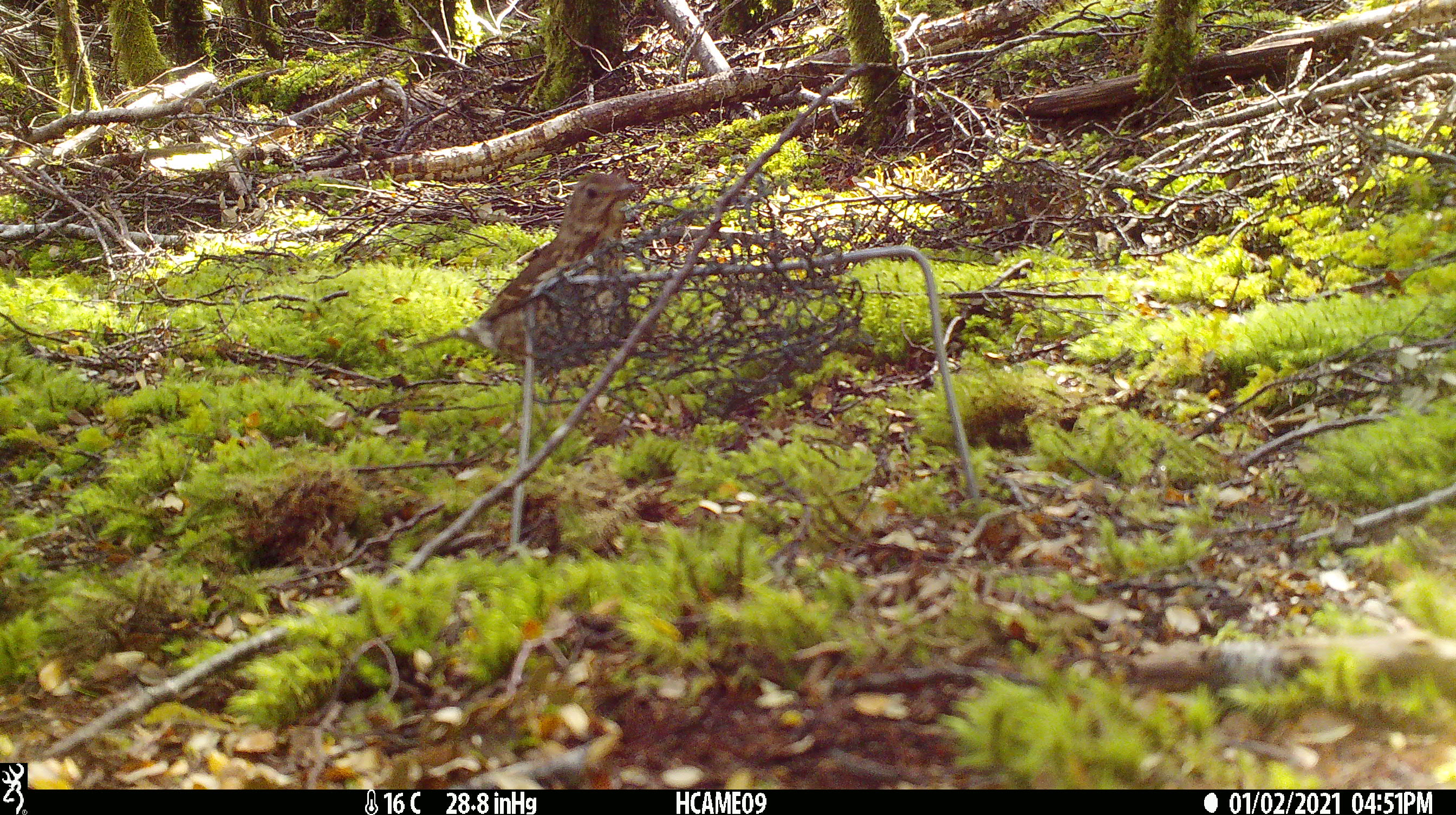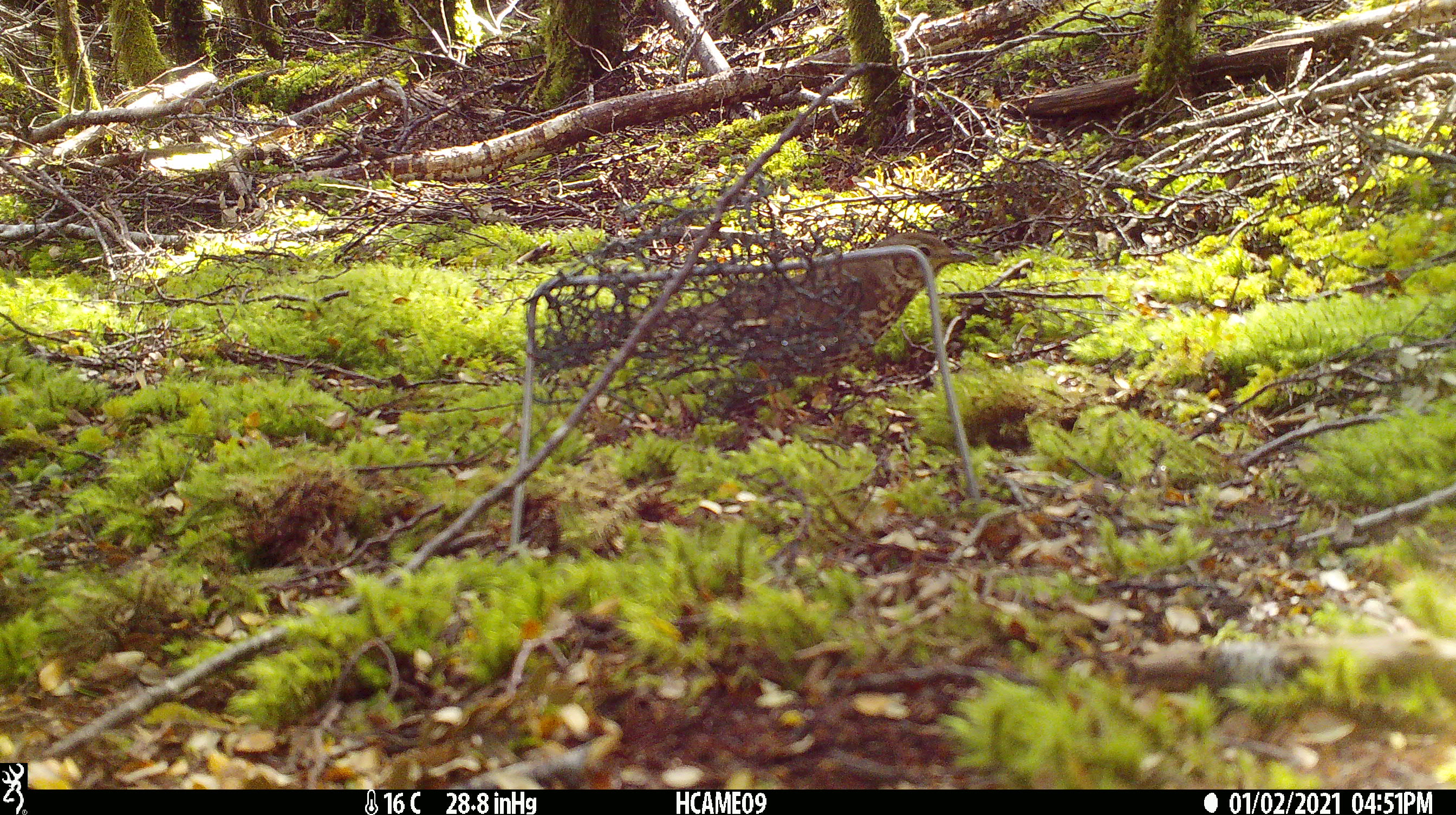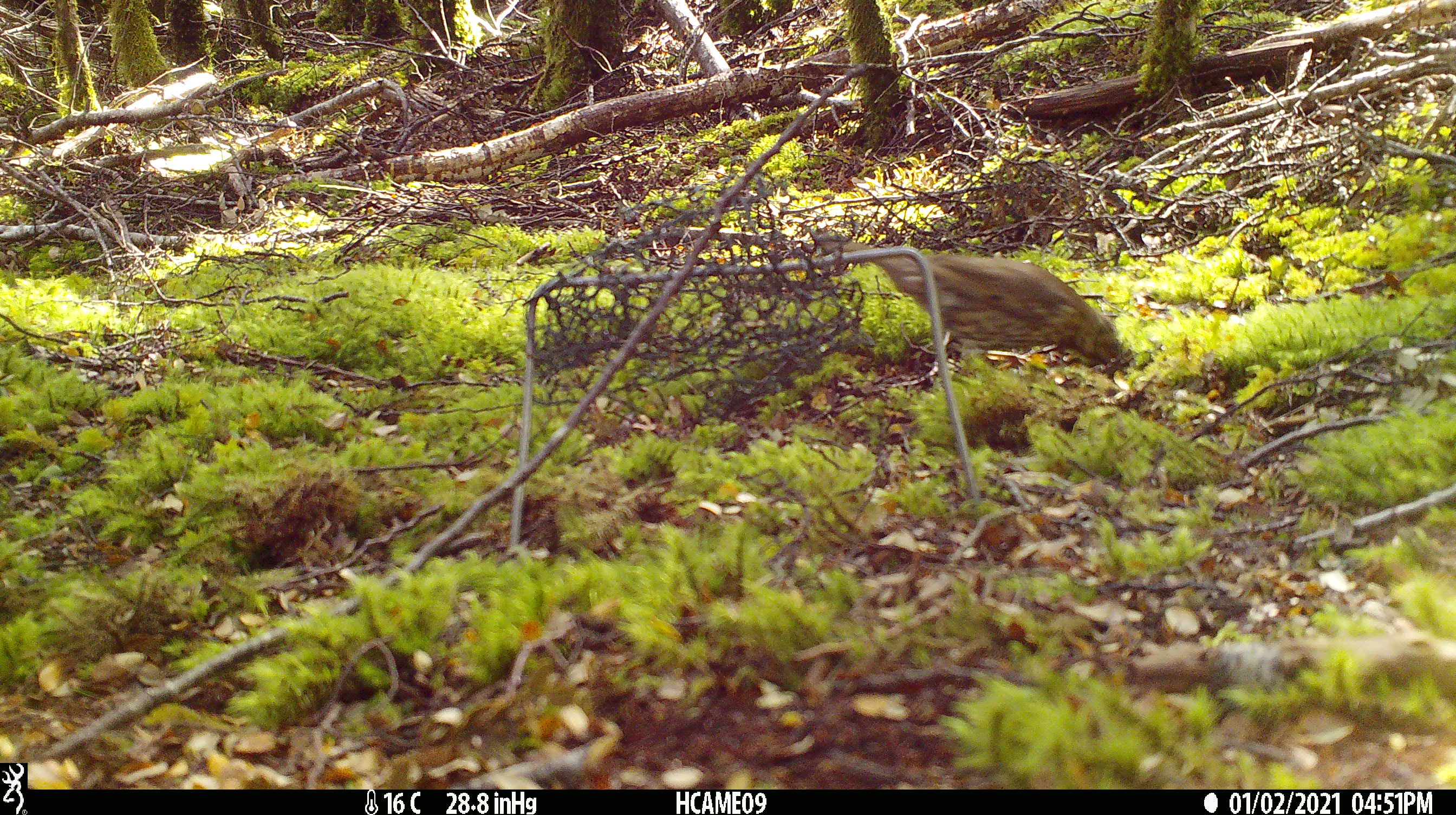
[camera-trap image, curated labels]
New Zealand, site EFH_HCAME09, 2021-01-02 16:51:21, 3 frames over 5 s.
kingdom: Animalia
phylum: Chordata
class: Aves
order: Passeriformes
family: Turdidae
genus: Turdus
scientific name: Turdus philomelos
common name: song thrush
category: thrush